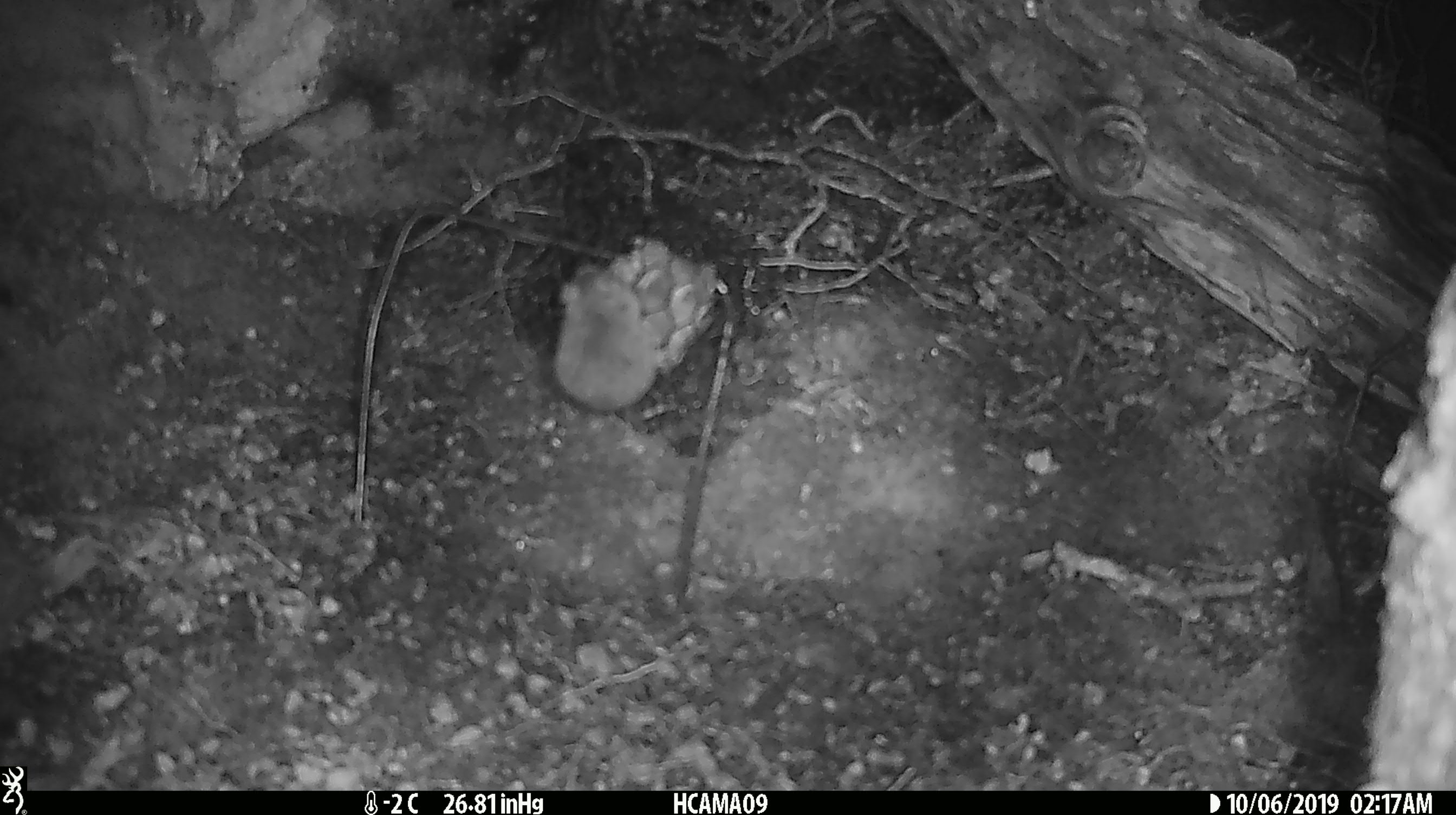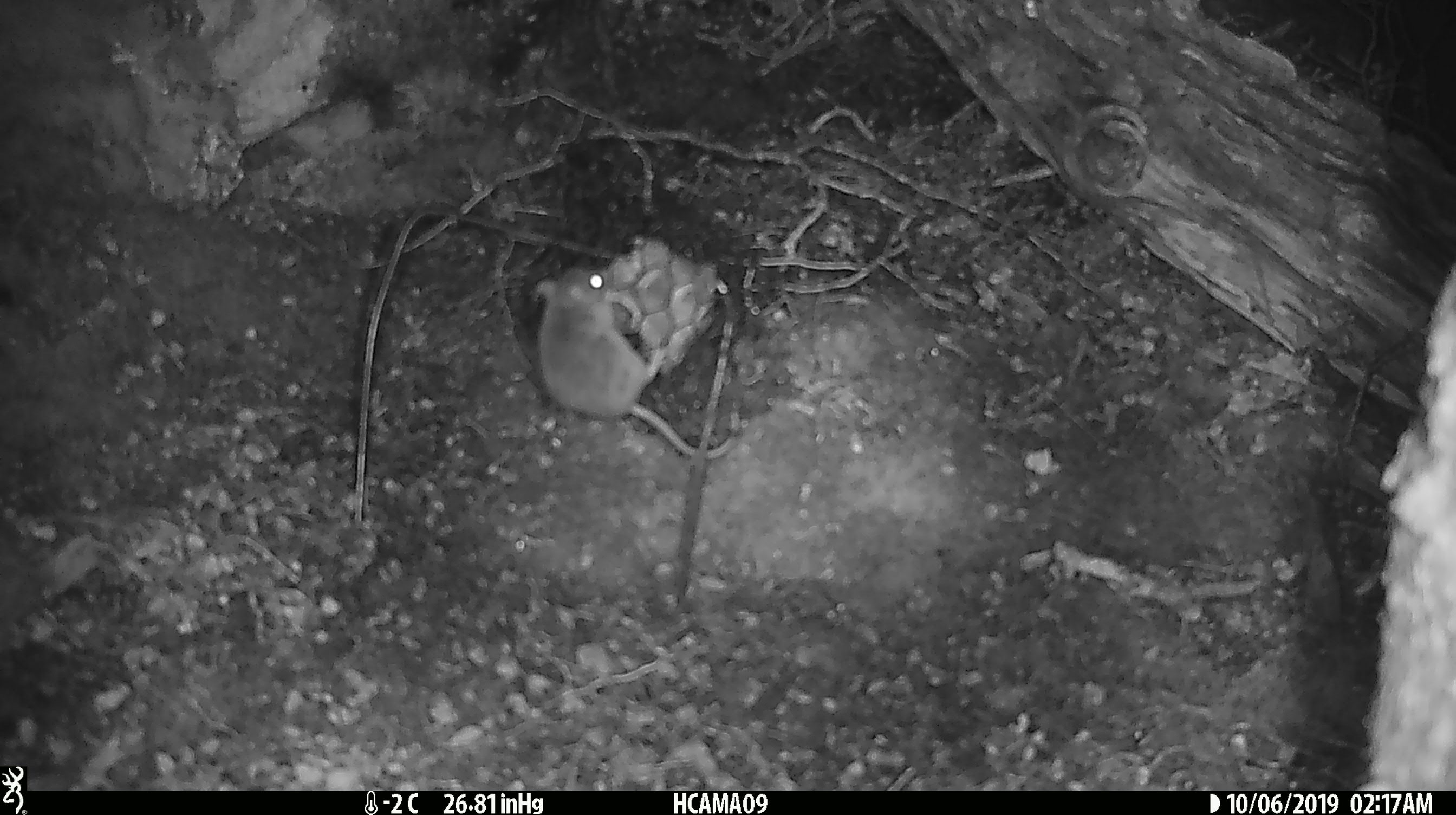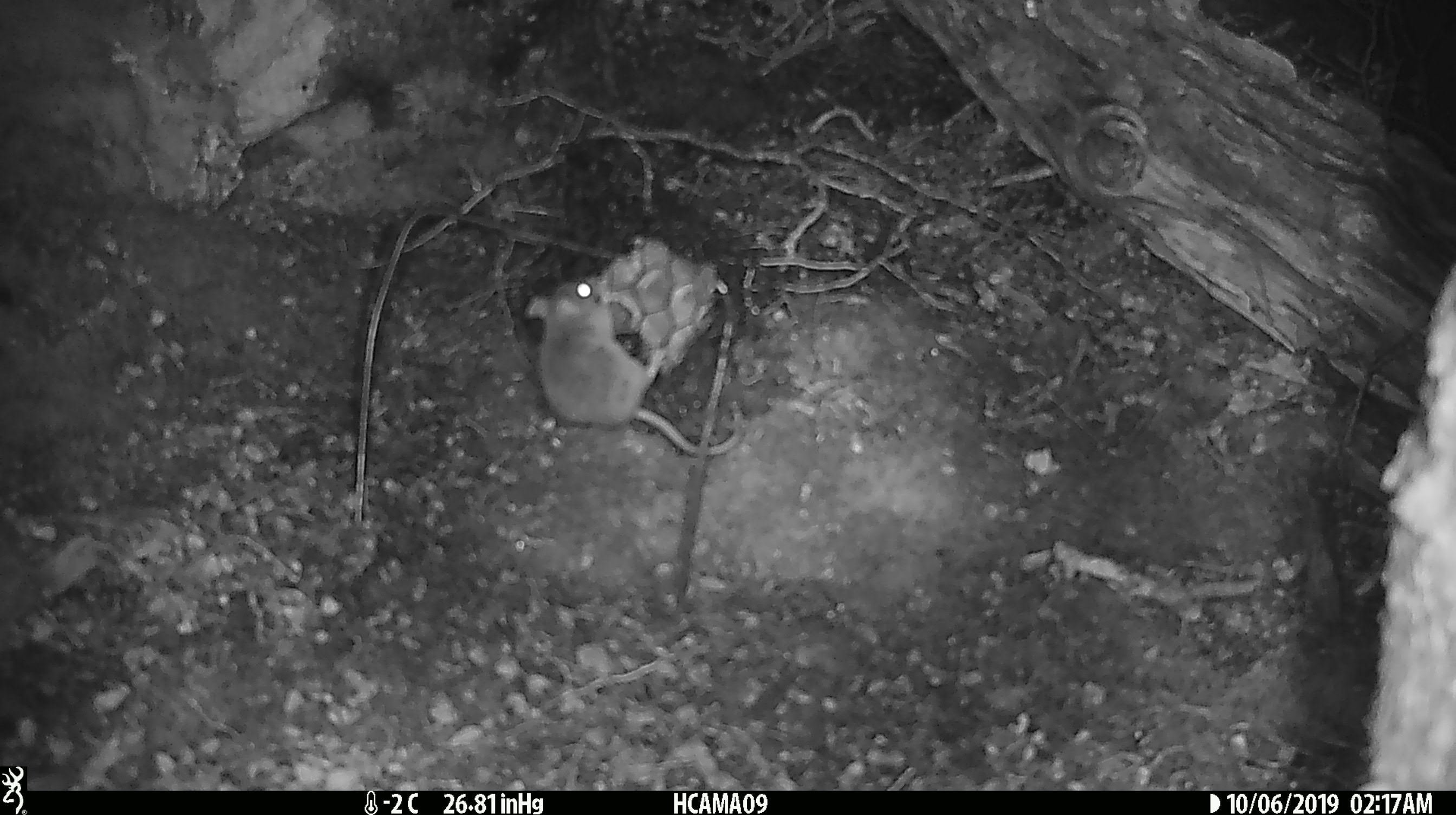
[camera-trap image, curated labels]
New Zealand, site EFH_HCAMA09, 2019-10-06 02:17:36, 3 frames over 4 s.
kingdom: Animalia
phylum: Chordata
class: Mammalia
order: Rodentia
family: Muridae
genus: Mus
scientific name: Mus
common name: mouse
Mouse (Mus).